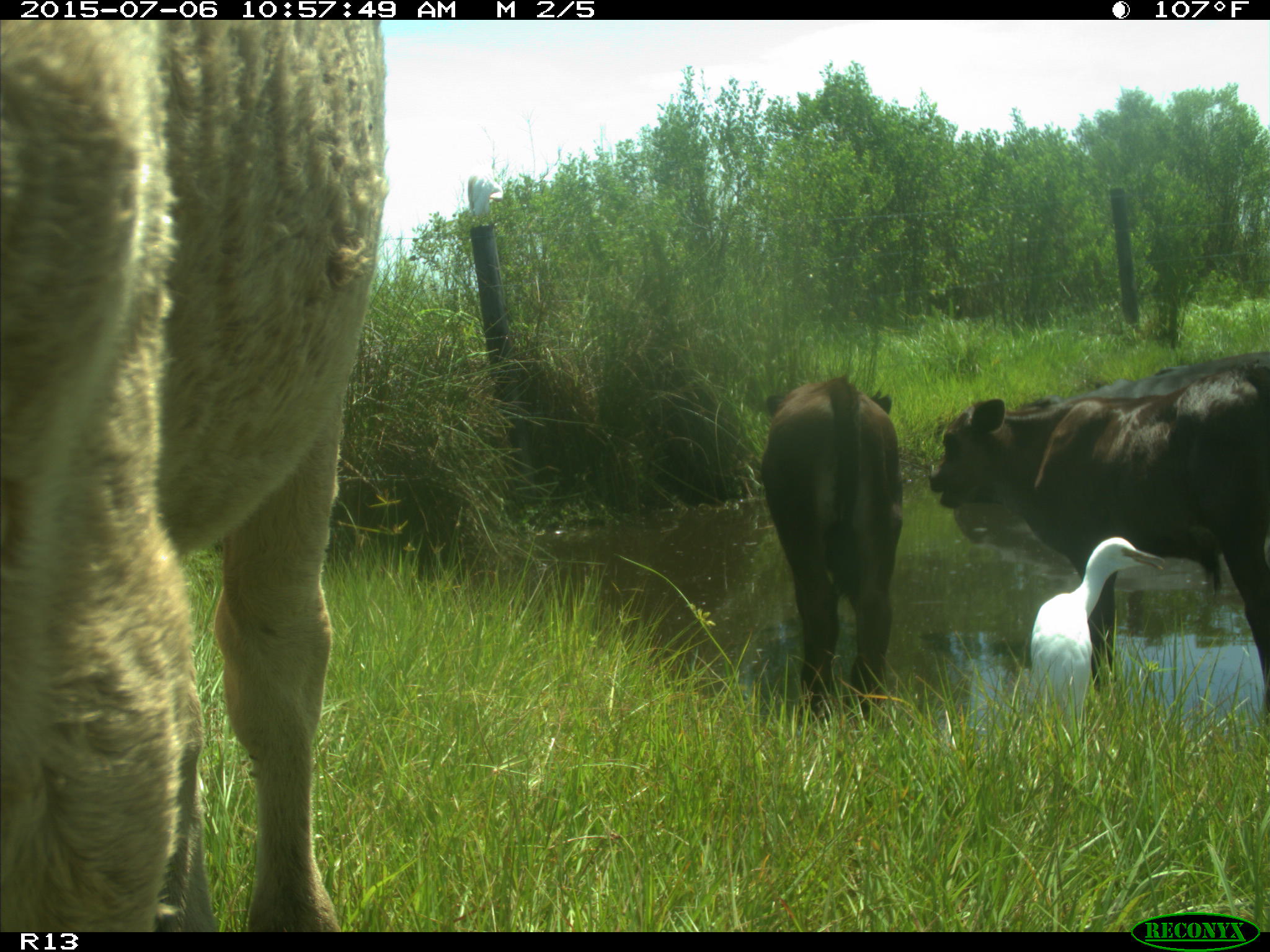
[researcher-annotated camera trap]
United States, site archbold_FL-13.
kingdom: Animalia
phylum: Chordata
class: Mammalia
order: Artiodactyla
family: Bovidae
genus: Bos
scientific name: Bos taurus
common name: domestic cow